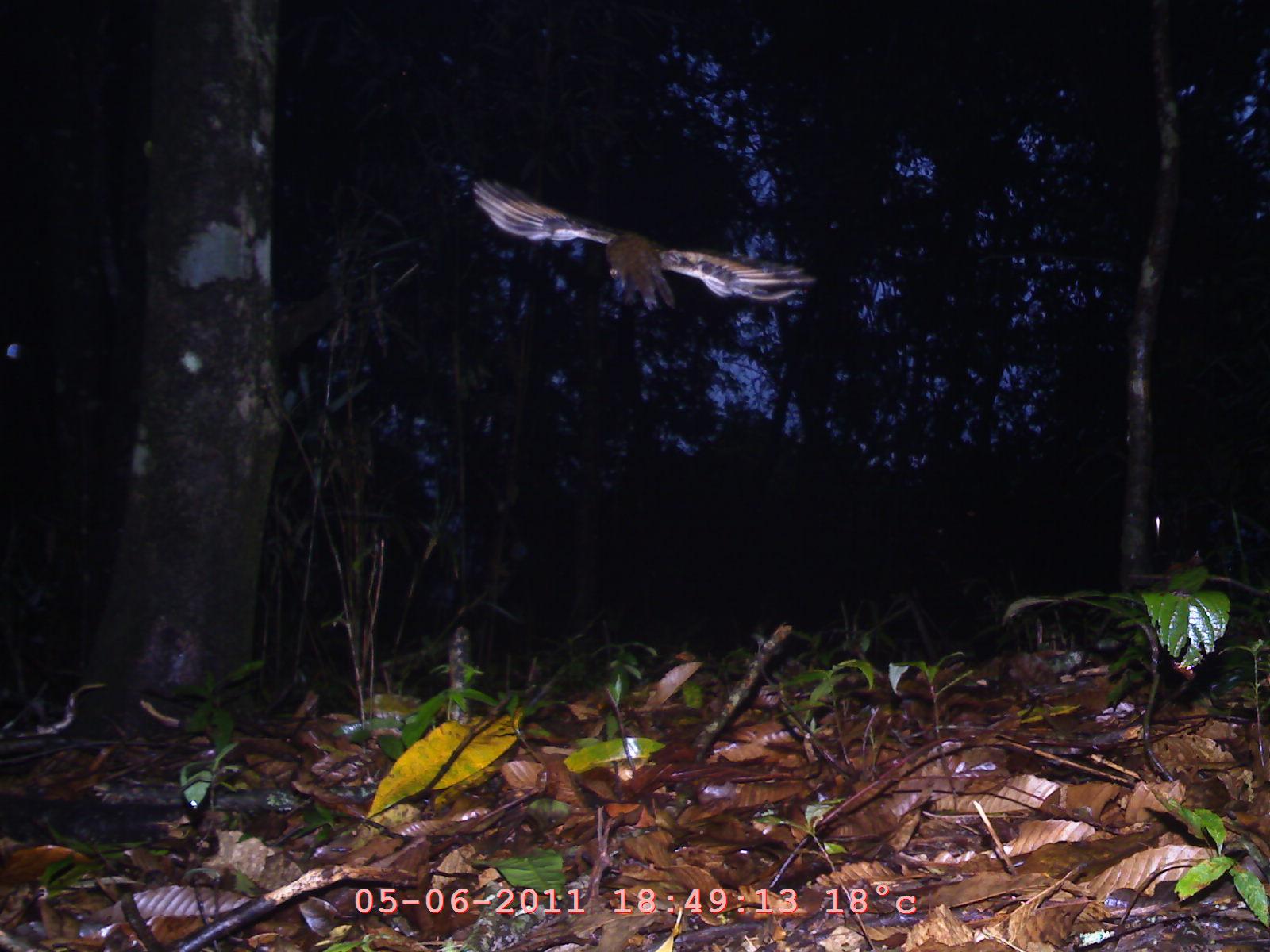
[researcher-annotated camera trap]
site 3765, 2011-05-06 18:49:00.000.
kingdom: Animalia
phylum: Chordata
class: Aves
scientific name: Aves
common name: bird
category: unknown bird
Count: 1.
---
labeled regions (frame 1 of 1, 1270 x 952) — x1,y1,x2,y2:
unknown bird: 469,173,814,317